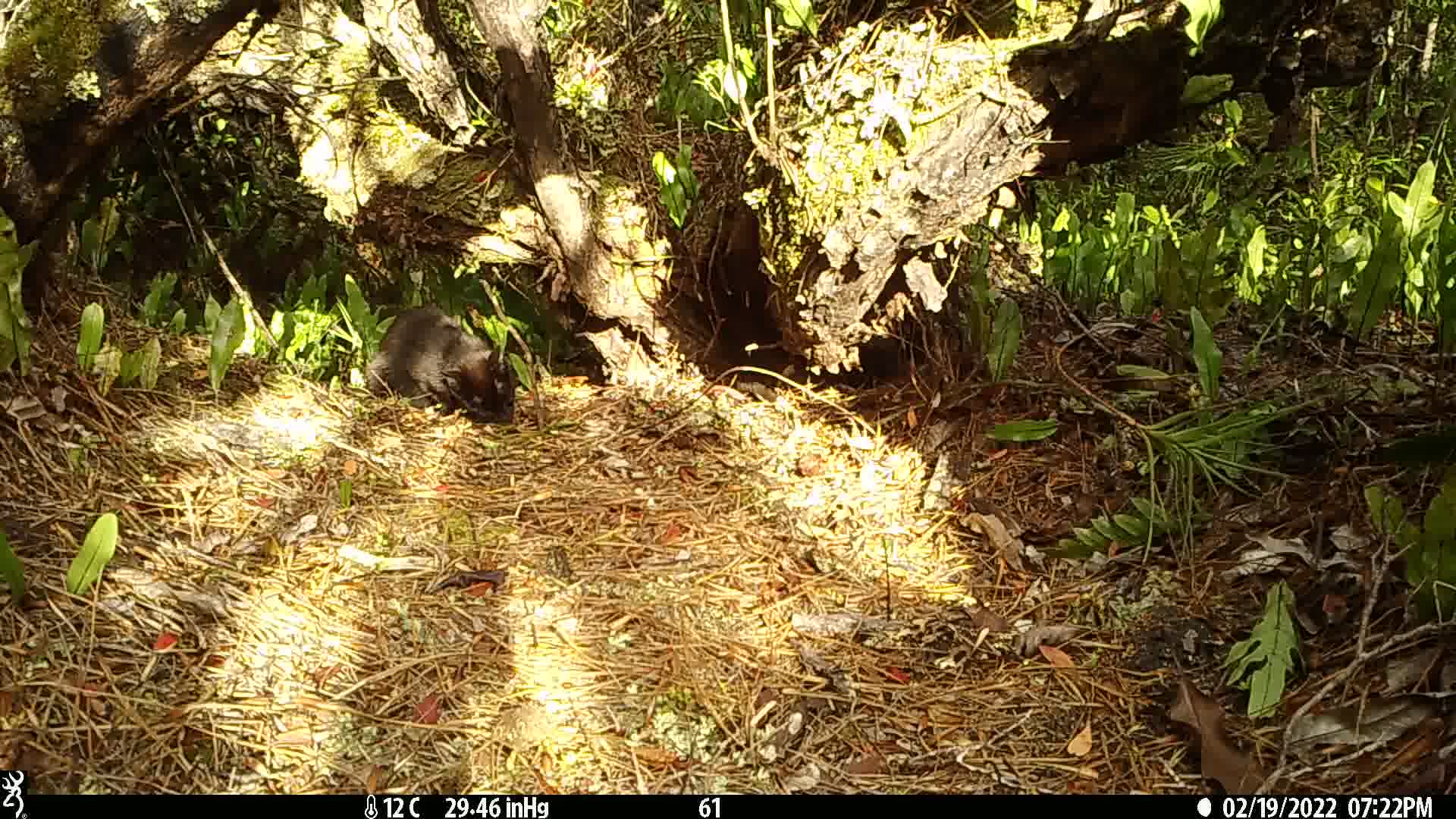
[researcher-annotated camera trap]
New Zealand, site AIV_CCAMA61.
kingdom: Animalia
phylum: Chordata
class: Mammalia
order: Carnivora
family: Felidae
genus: Felis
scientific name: Felis catus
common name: domestic cat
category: cat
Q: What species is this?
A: Cat (domestic cat) (Felis catus).